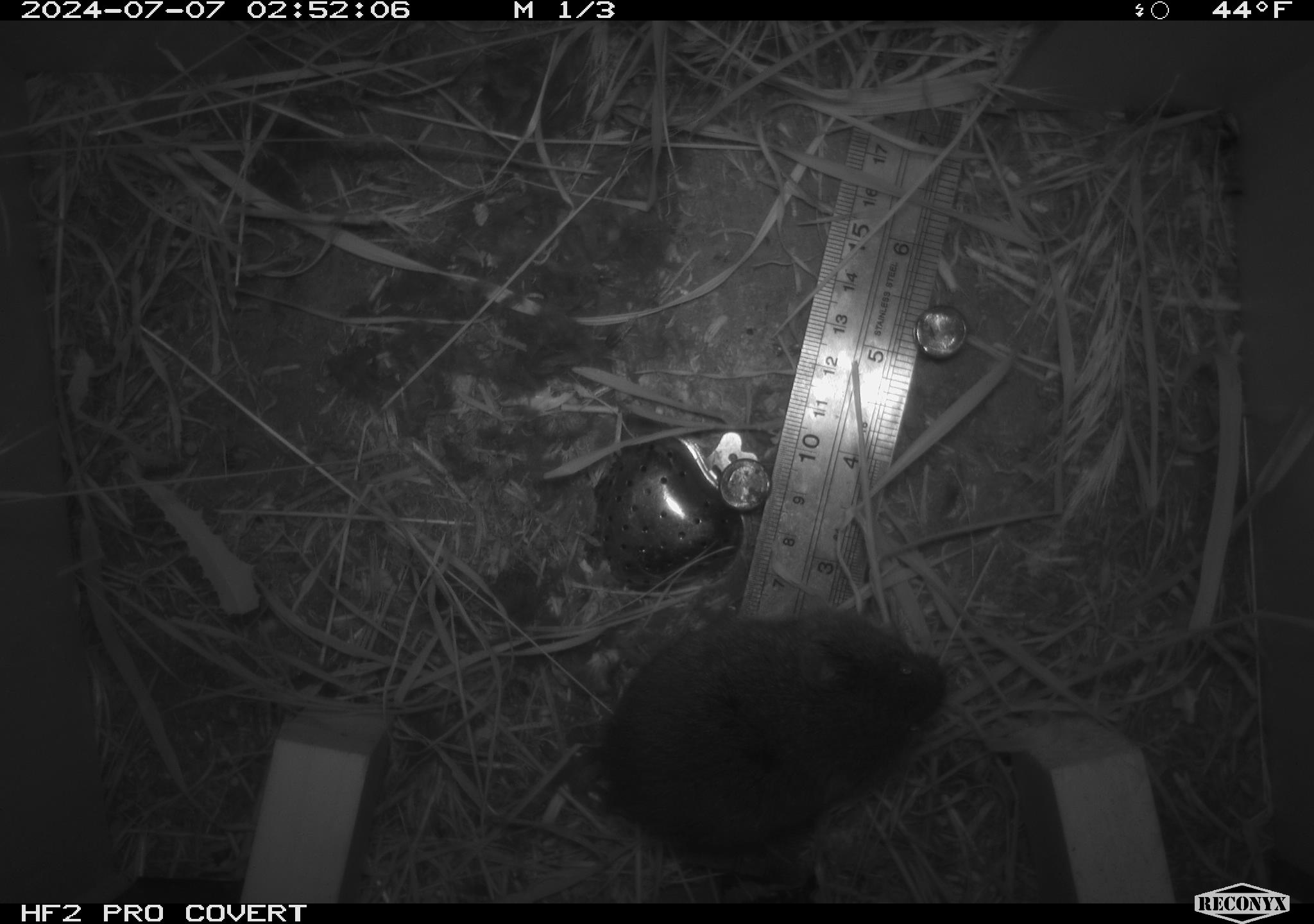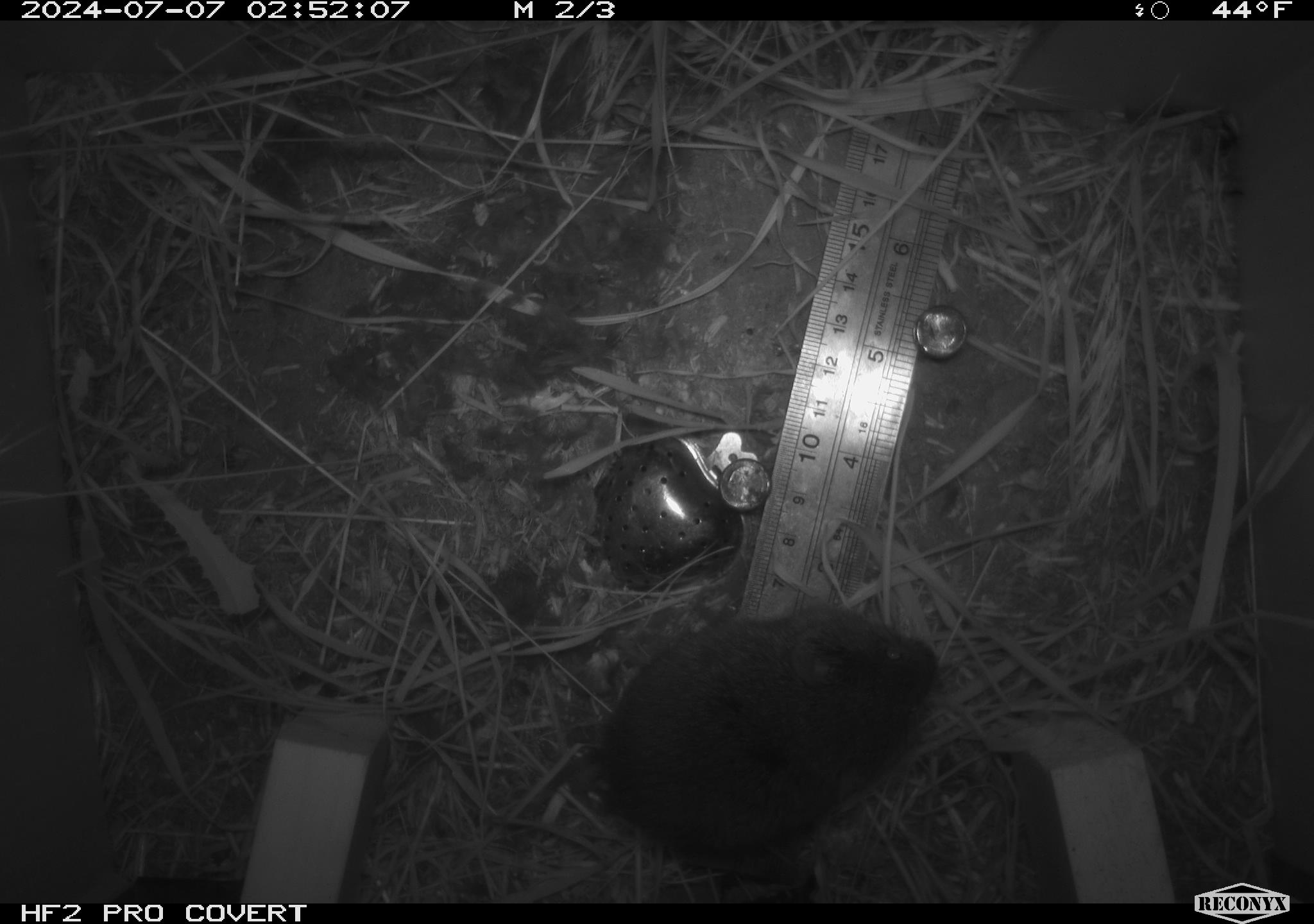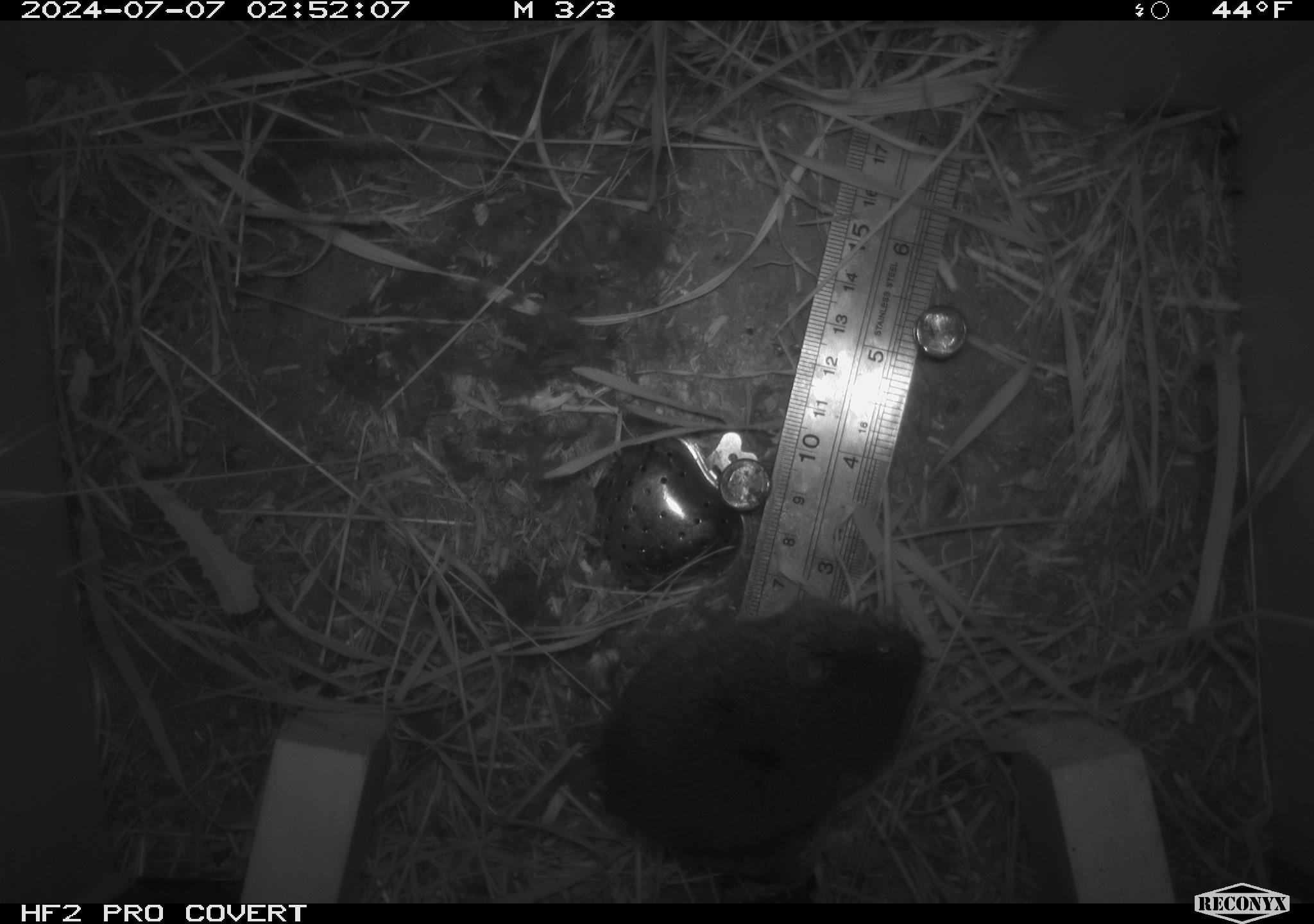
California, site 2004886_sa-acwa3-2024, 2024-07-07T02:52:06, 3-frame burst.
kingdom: Animalia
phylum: Chordata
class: Mammalia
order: Rodentia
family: Cricetidae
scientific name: Arvicolinae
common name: voles, lemmings, and muskrats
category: arvicolinae subfamily